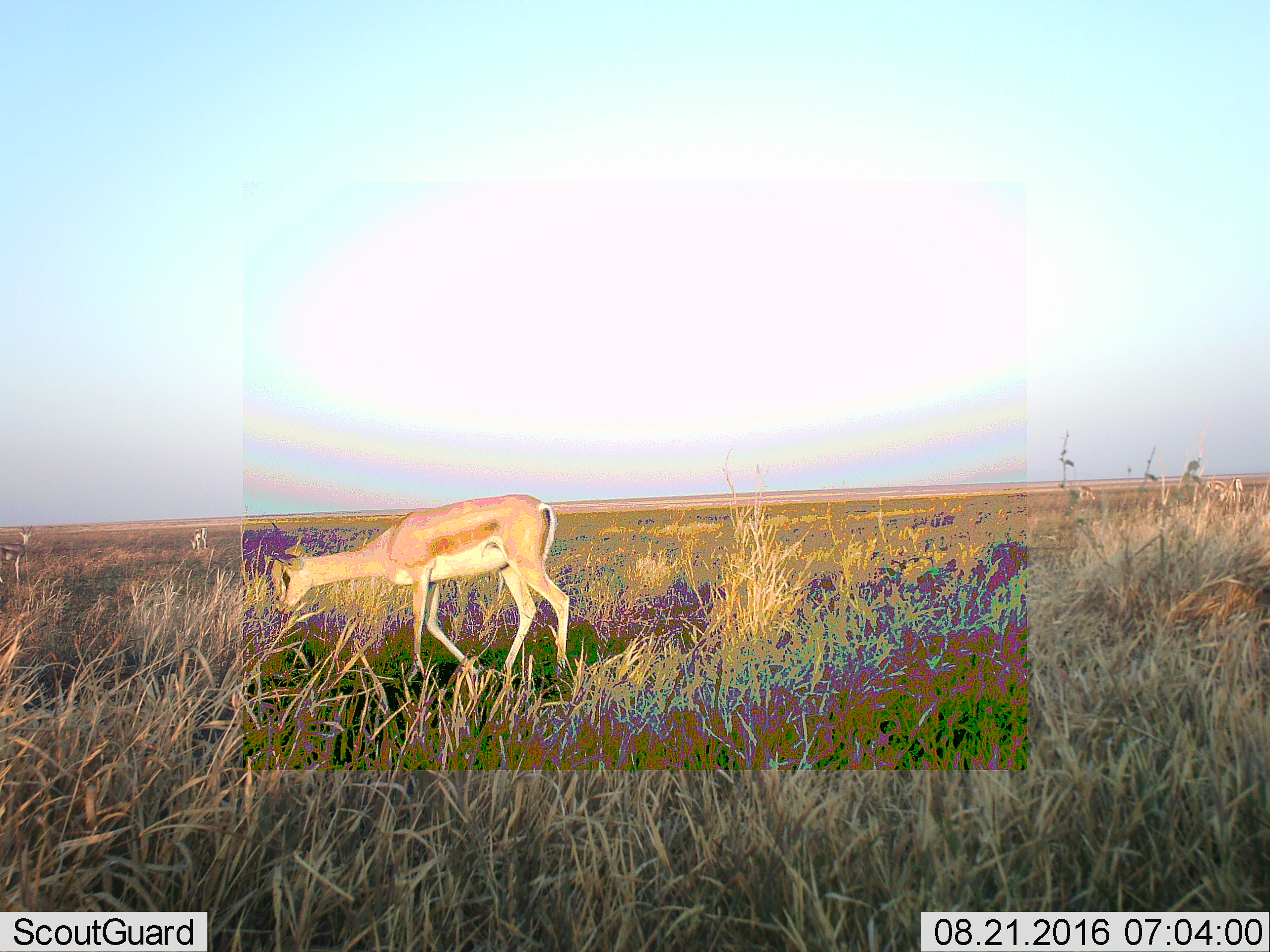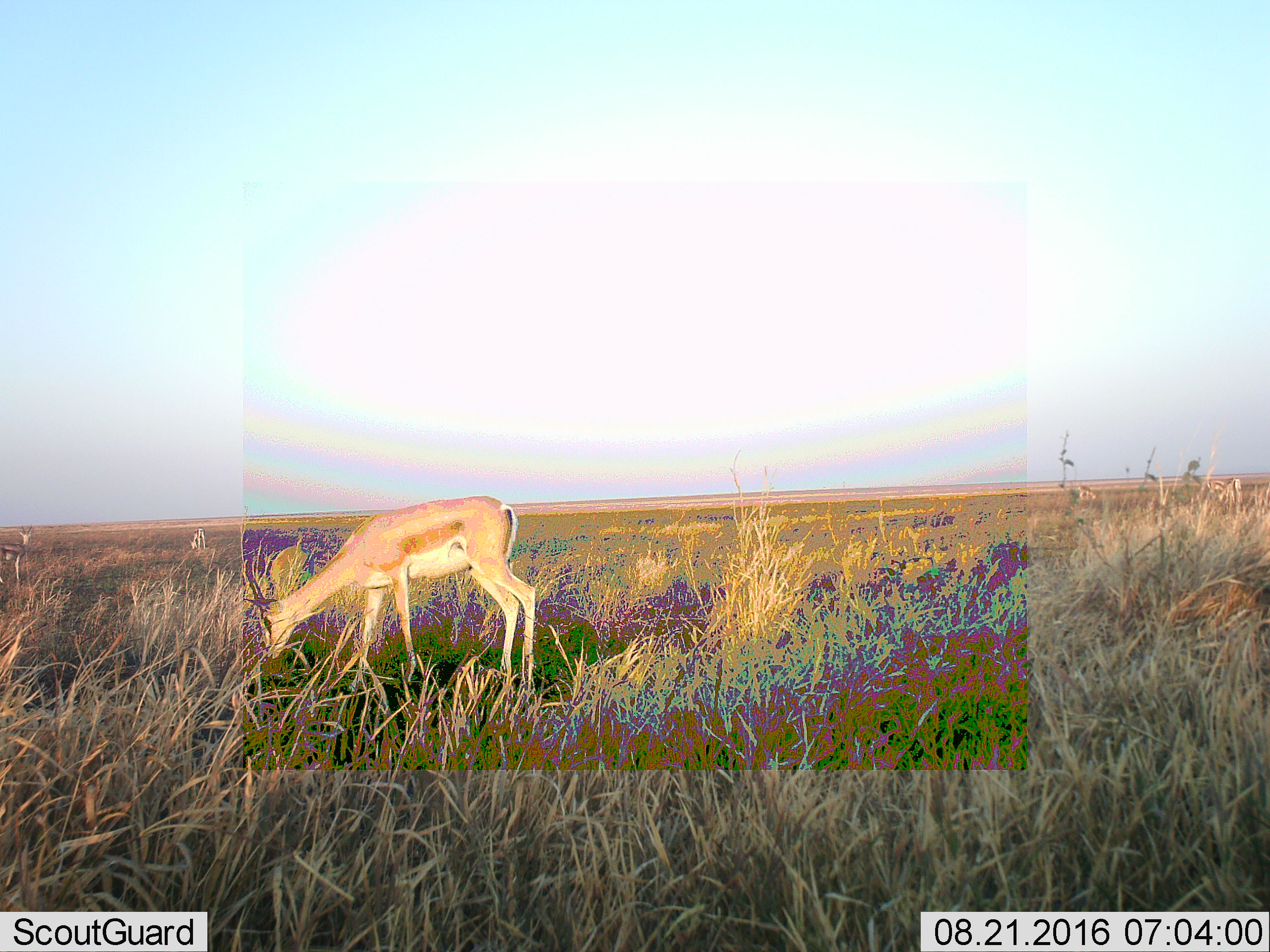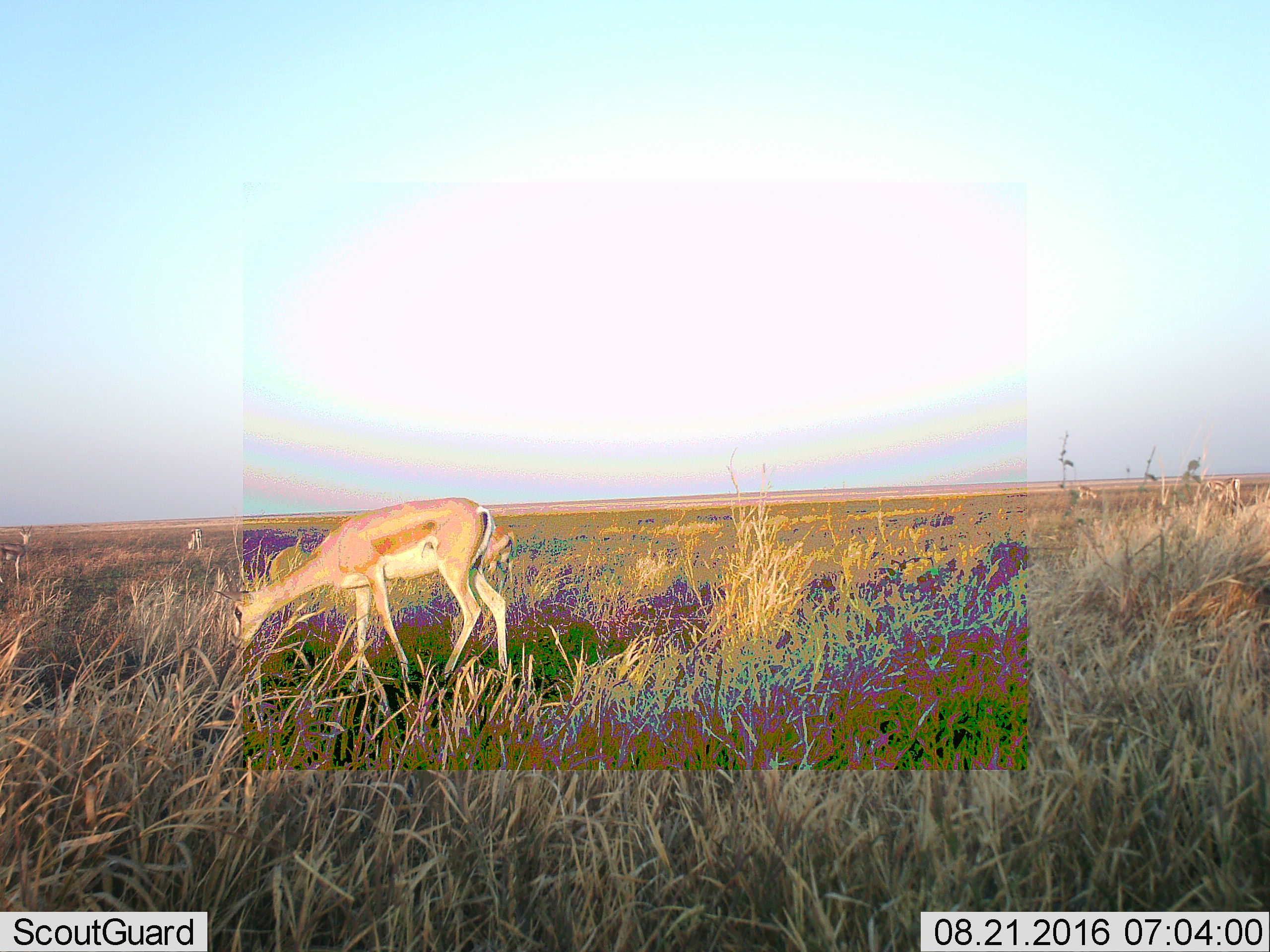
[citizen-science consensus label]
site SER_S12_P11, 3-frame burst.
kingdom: Animalia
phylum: Chordata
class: Mammalia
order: Artiodactyla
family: Bovidae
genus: Nanger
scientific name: Nanger granti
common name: grant's gazelle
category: gazellegrants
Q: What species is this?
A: Gazellegrants (grant's gazelle) (Nanger granti).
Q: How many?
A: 1.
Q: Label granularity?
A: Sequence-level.